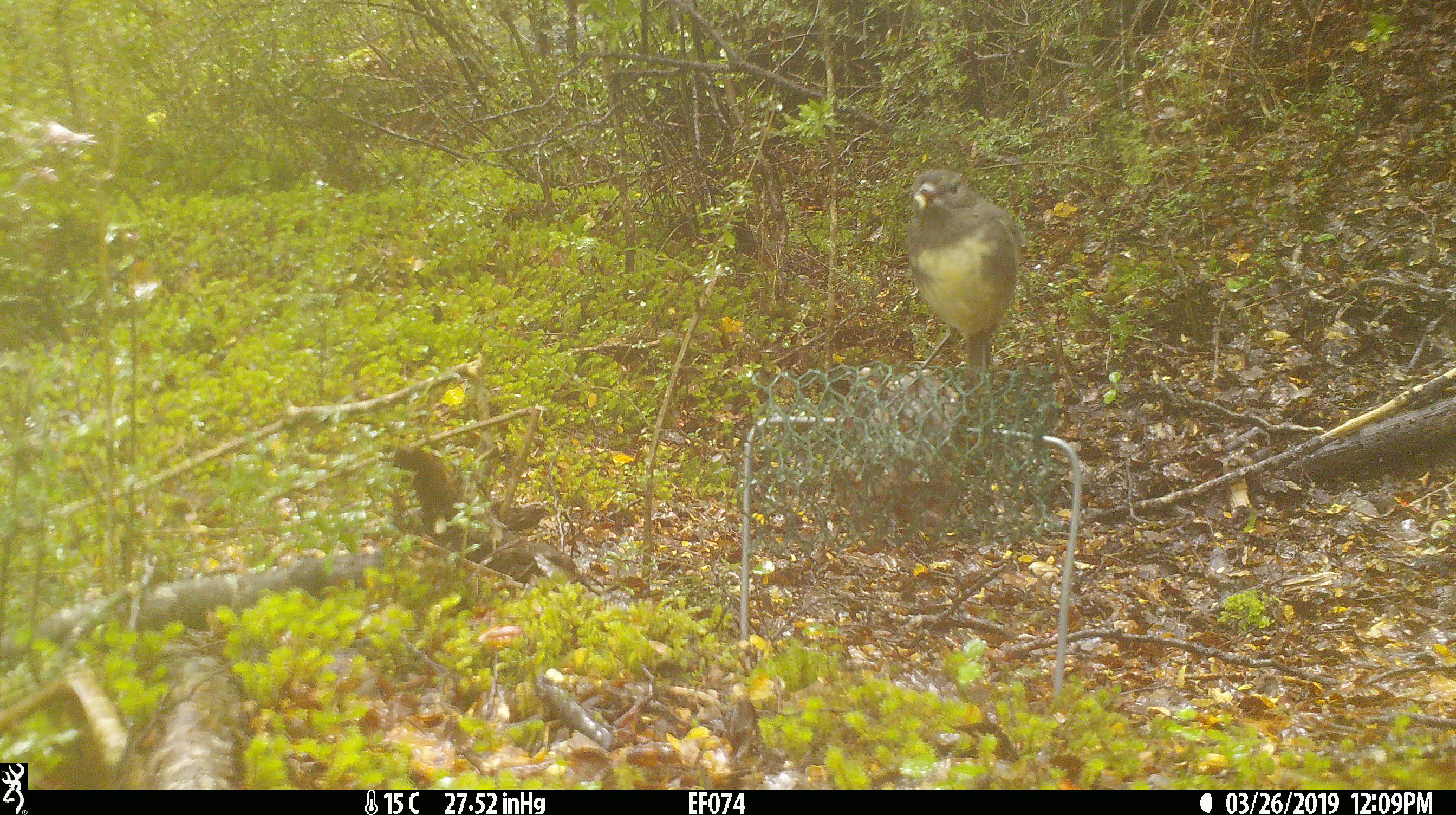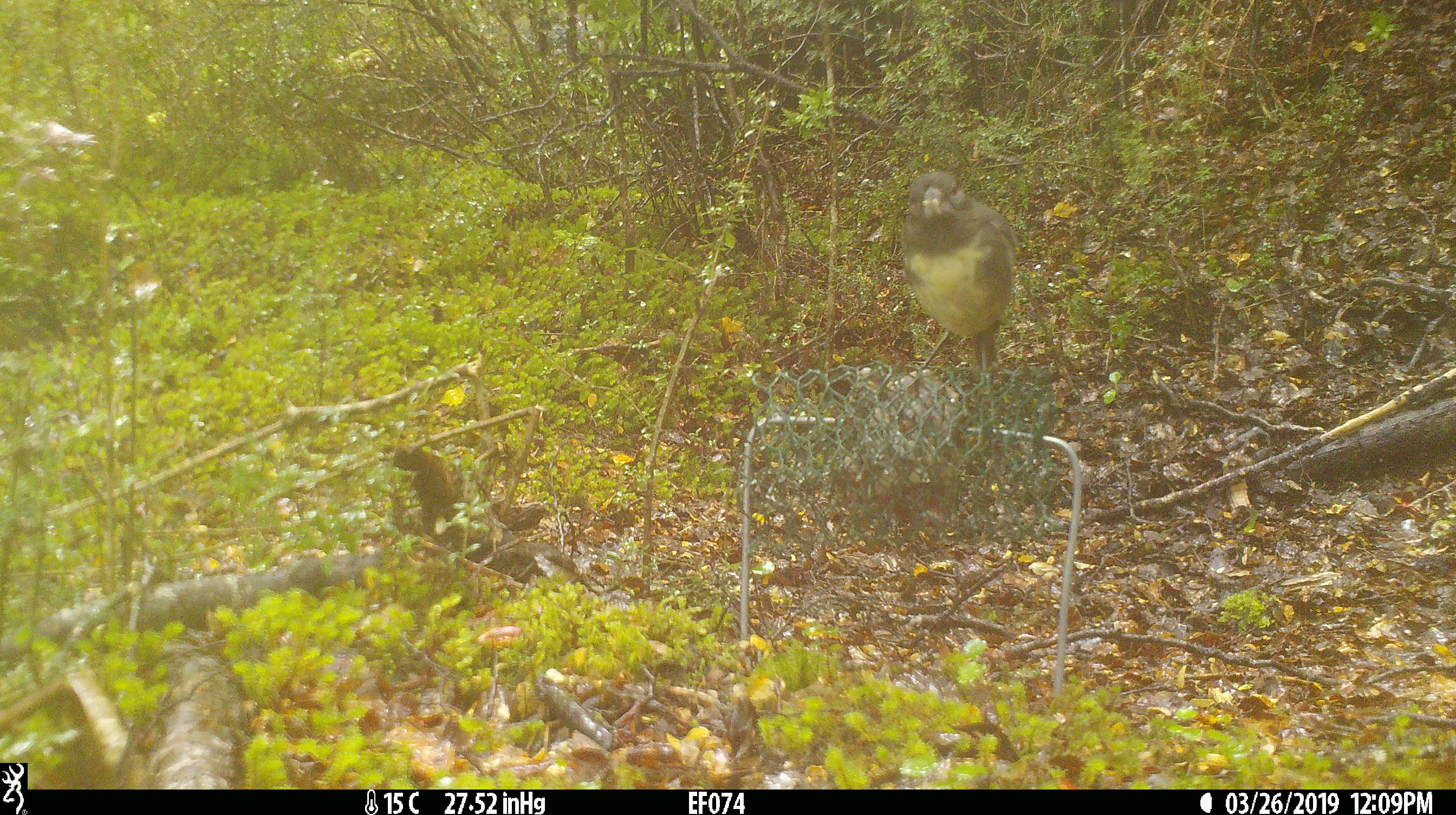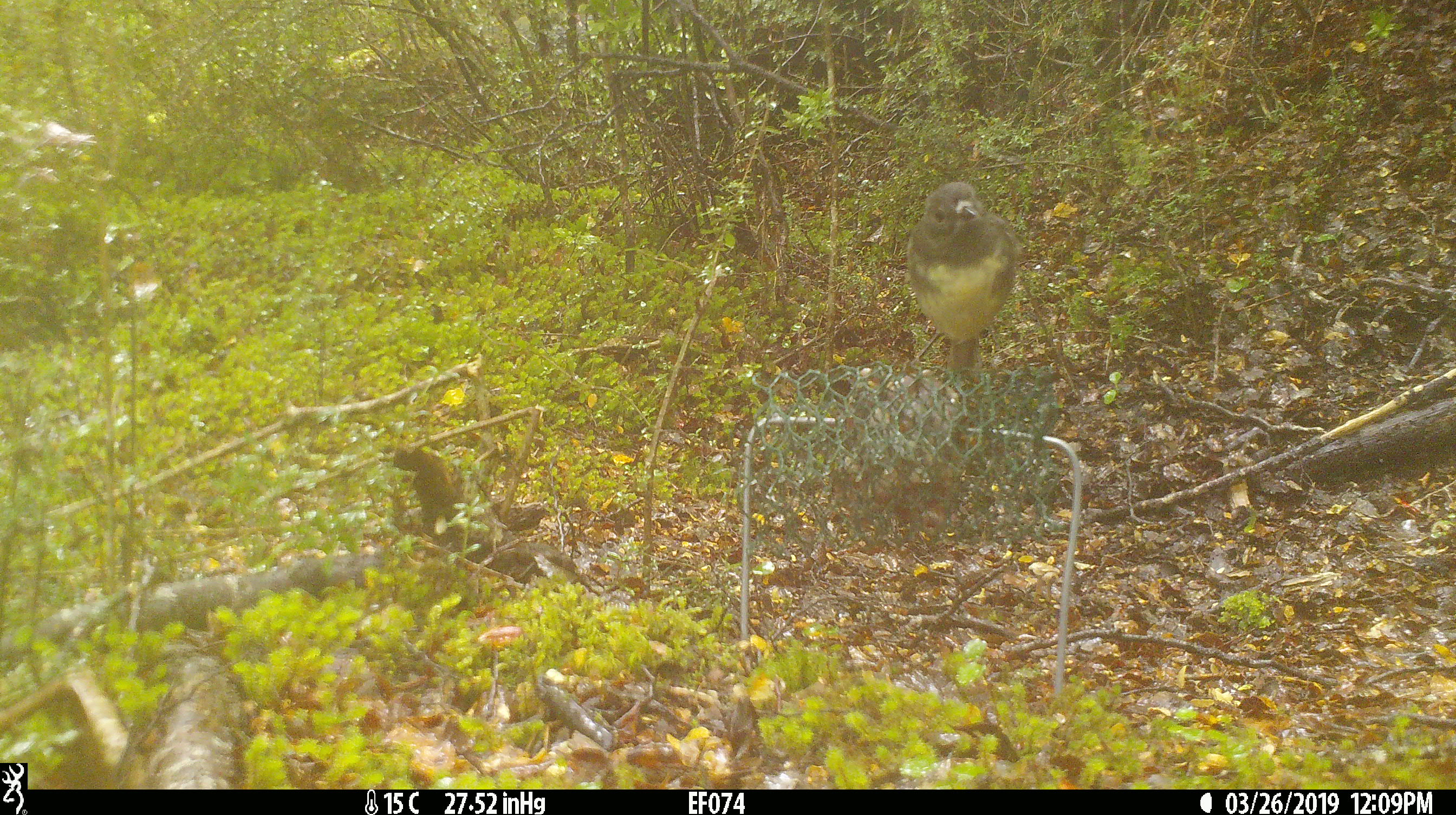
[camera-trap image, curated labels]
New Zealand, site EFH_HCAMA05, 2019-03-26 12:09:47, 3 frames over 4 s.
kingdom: Animalia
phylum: Chordata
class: Aves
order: Passeriformes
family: Petroicidae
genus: Petroica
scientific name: Petroica australis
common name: new zealand robin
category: robin